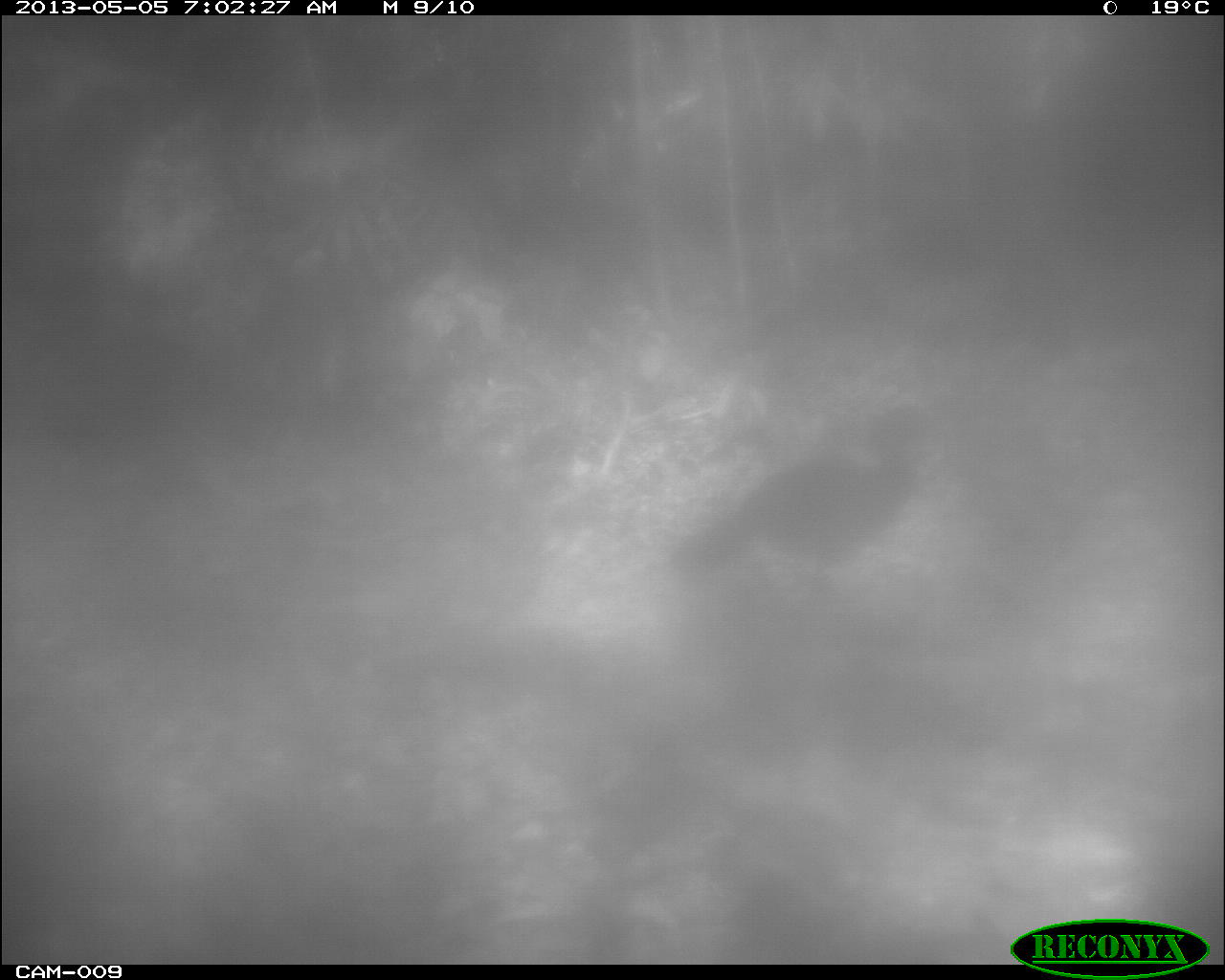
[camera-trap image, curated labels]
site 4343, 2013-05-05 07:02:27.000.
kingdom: Animalia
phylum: Chordata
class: Aves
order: Galliformes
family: Cracidae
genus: Crax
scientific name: Crax rubra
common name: great curassow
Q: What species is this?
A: Crax rubra (great curassow).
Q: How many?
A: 1.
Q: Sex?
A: Female.